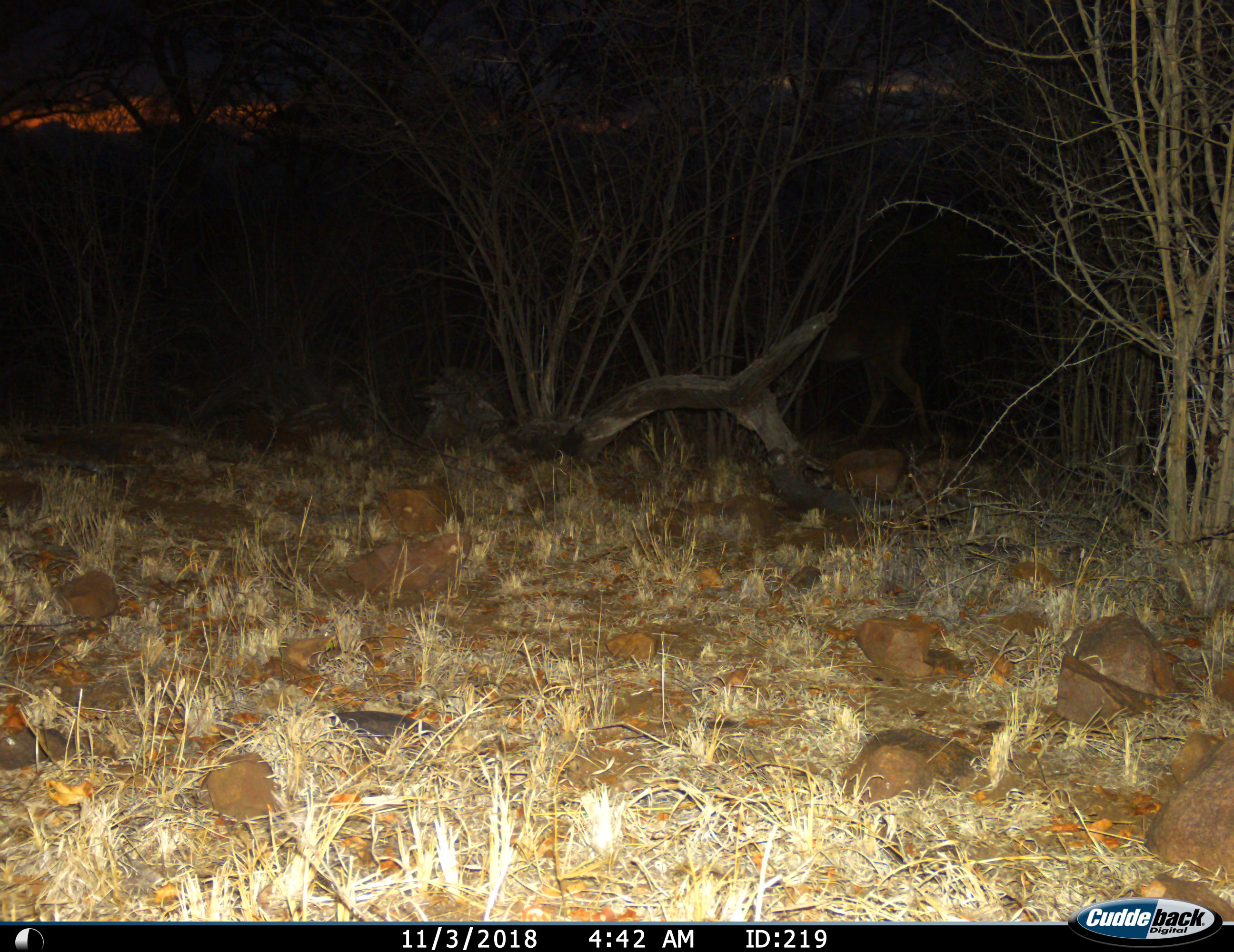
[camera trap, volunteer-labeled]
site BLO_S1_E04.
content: unidentified animal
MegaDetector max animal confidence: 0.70